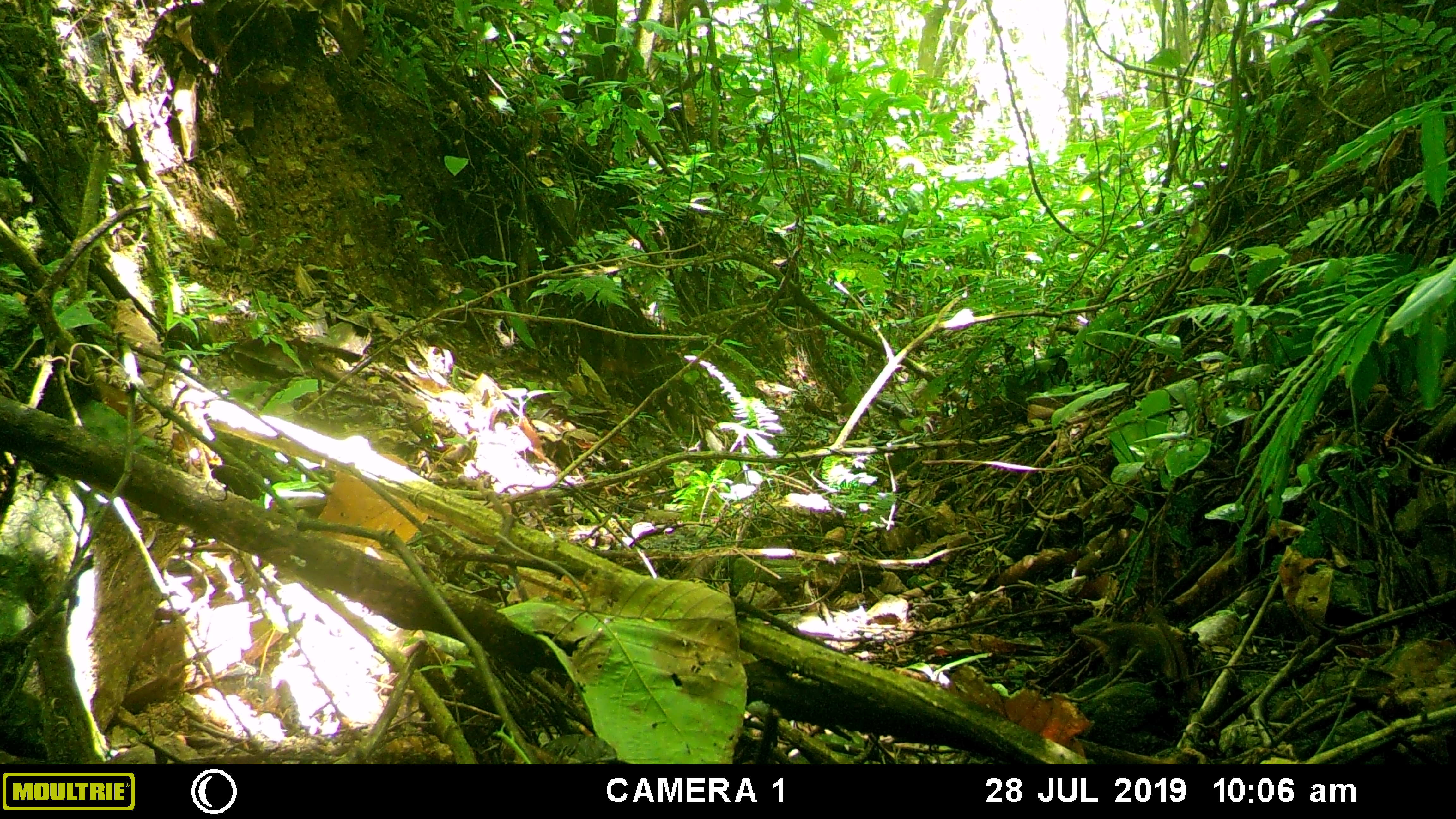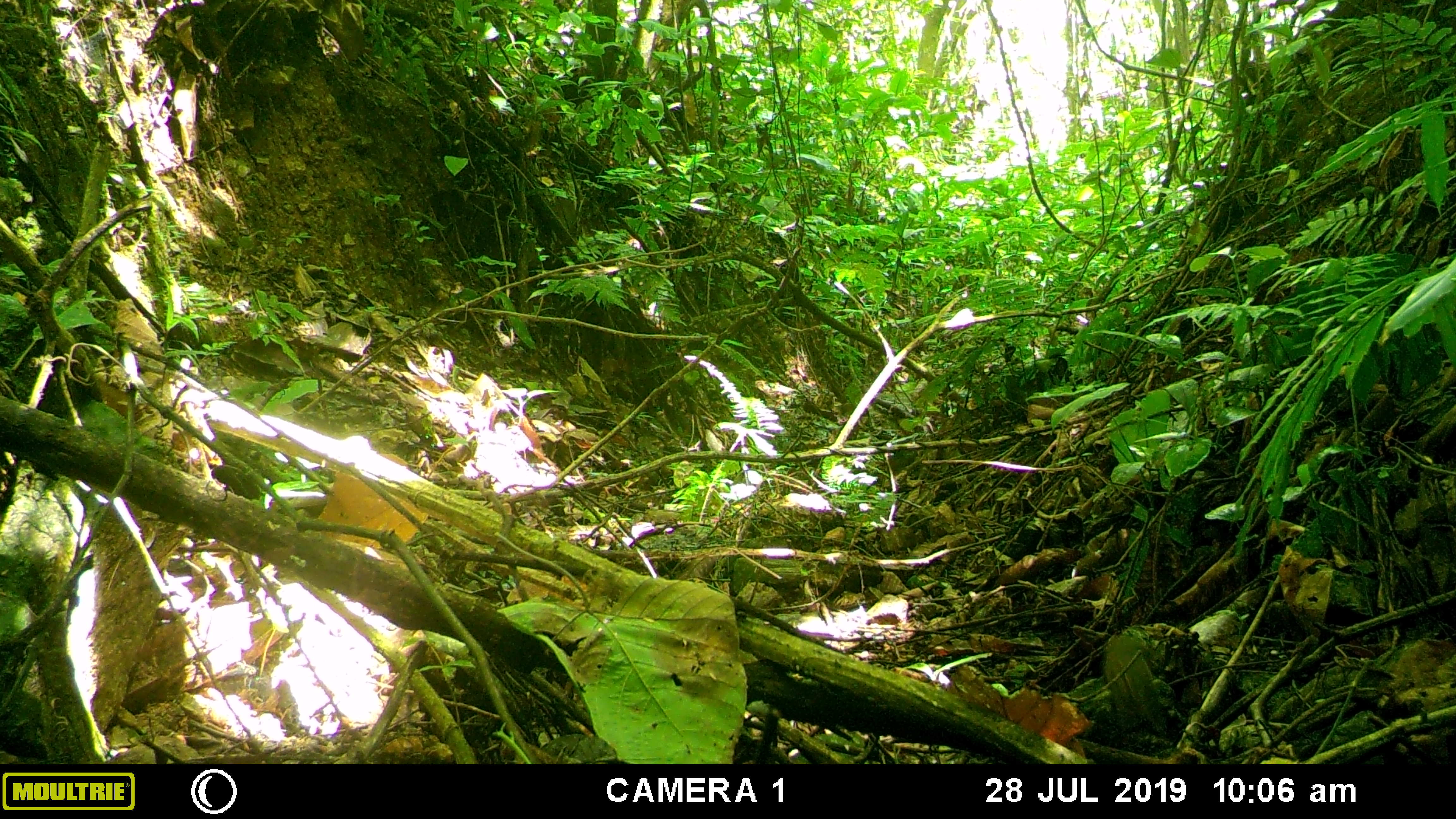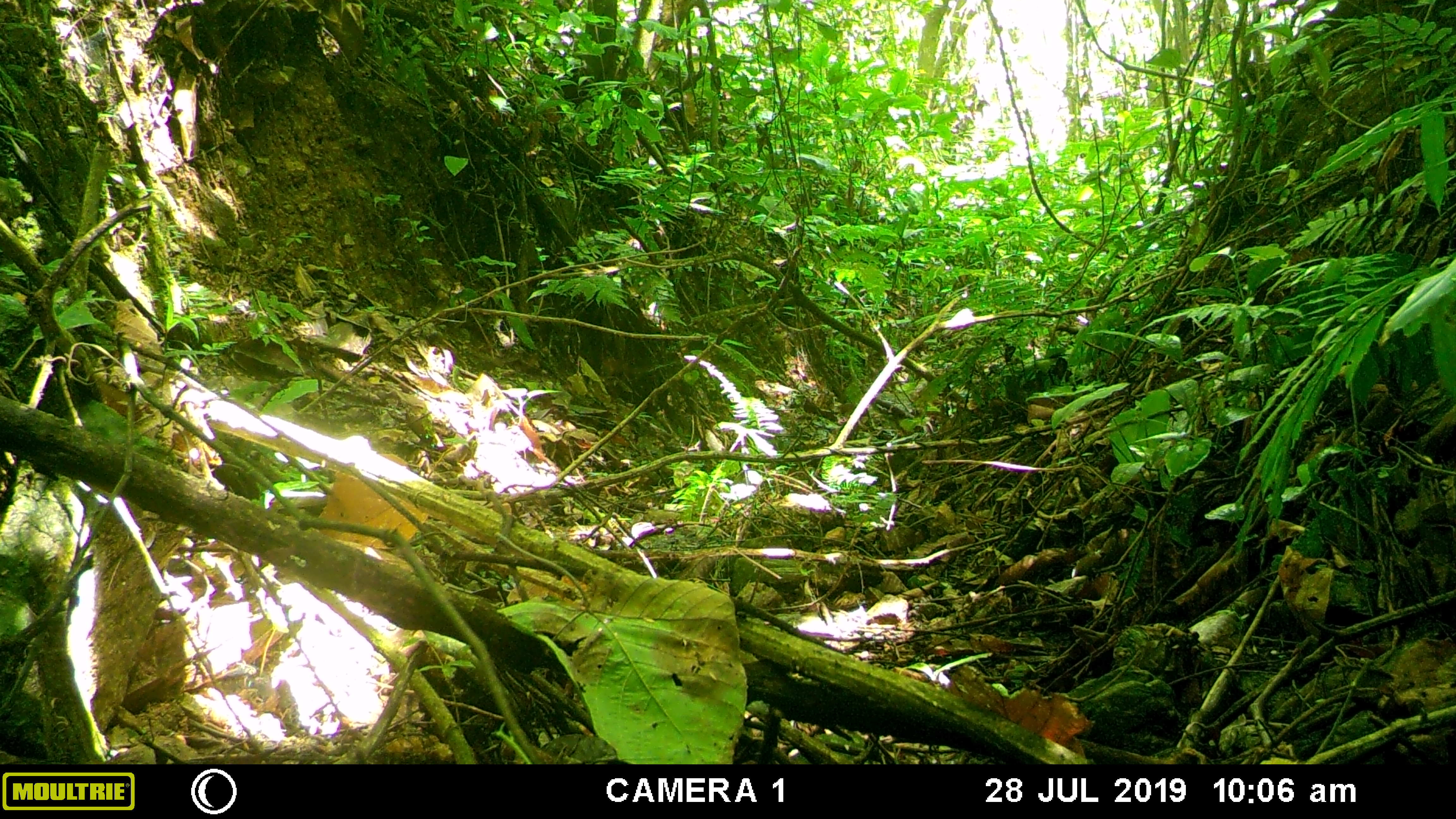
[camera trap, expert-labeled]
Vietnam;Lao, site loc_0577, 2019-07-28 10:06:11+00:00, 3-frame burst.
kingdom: Animalia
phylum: Chordata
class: Mammalia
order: Scandentia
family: Tupaiidae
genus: Tupaia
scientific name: Tupaia belangeri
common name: northern treeshrew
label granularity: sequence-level